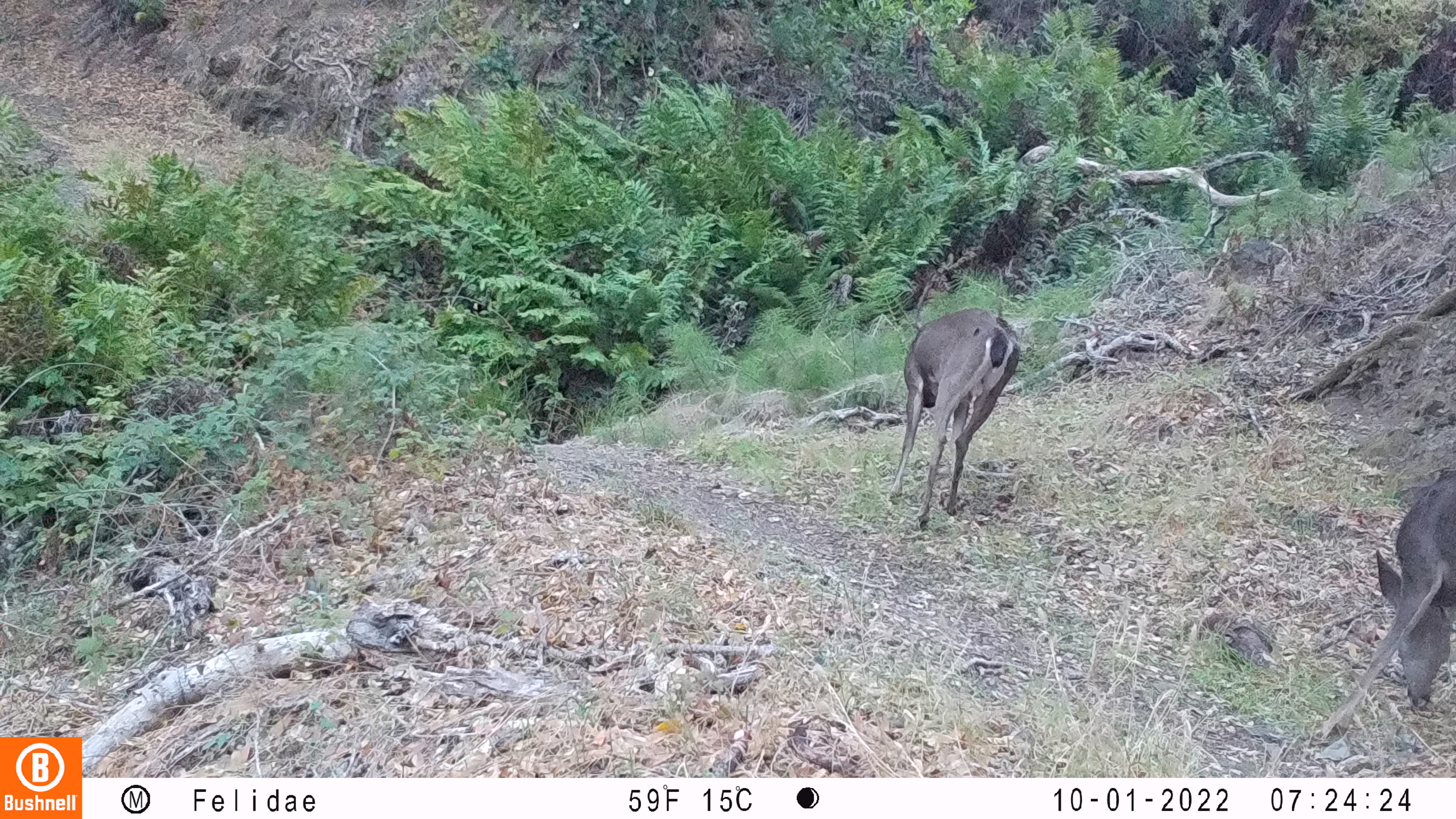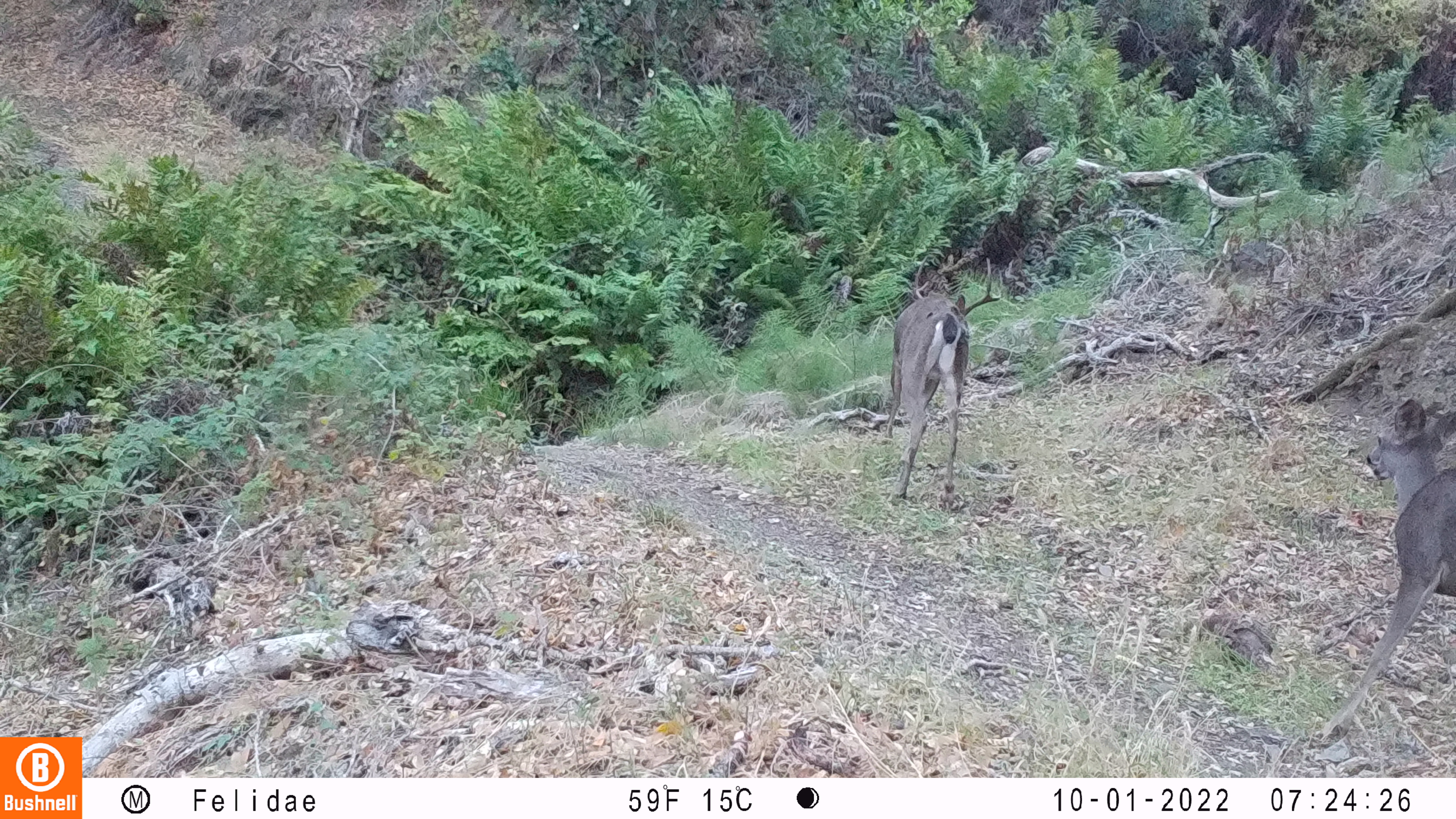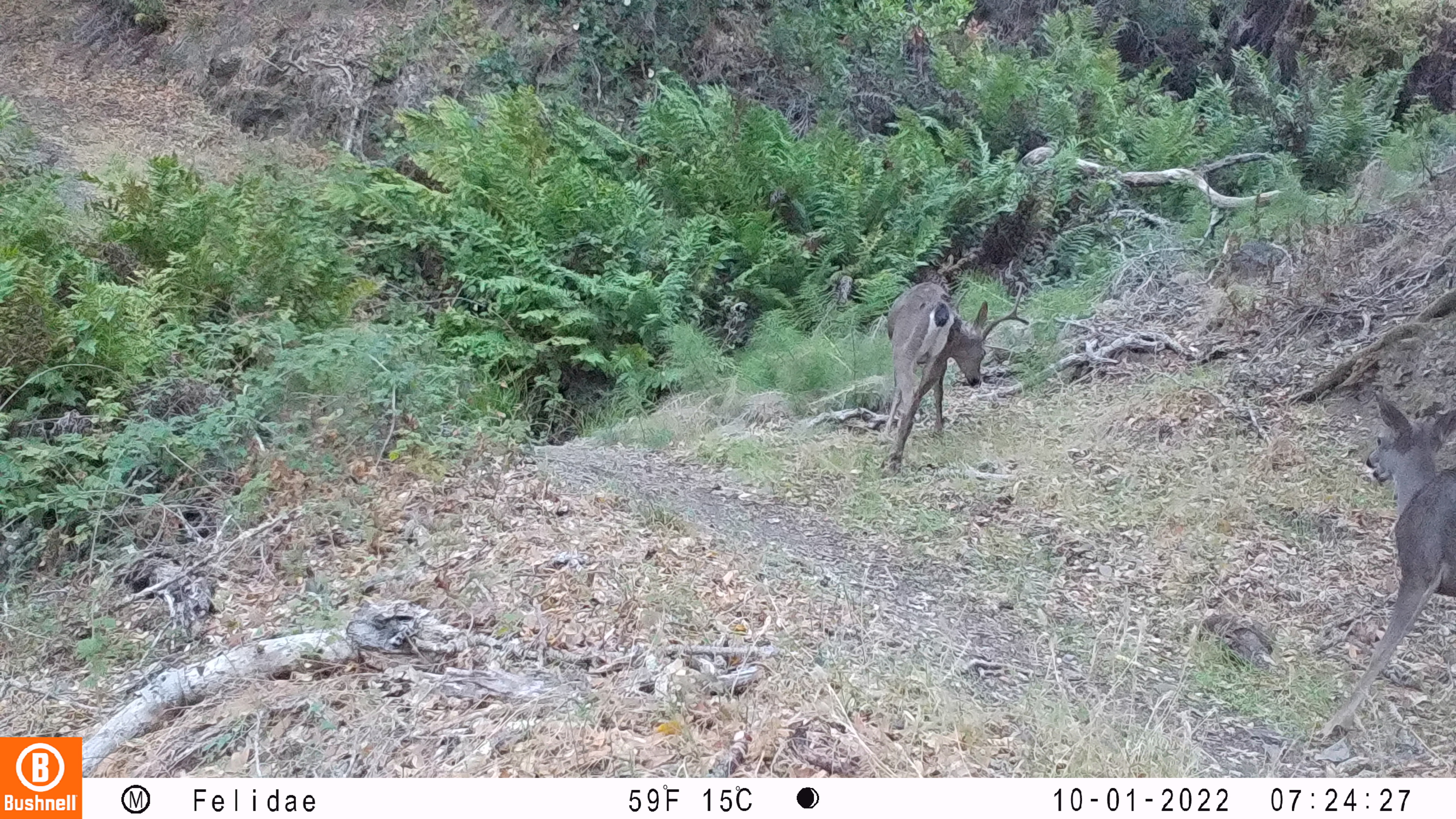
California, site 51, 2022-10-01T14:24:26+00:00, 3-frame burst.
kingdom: Animalia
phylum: Chordata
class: Mammalia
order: Artiodactyla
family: Cervidae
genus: Odocoileus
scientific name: Odocoileus hemionus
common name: mule deer